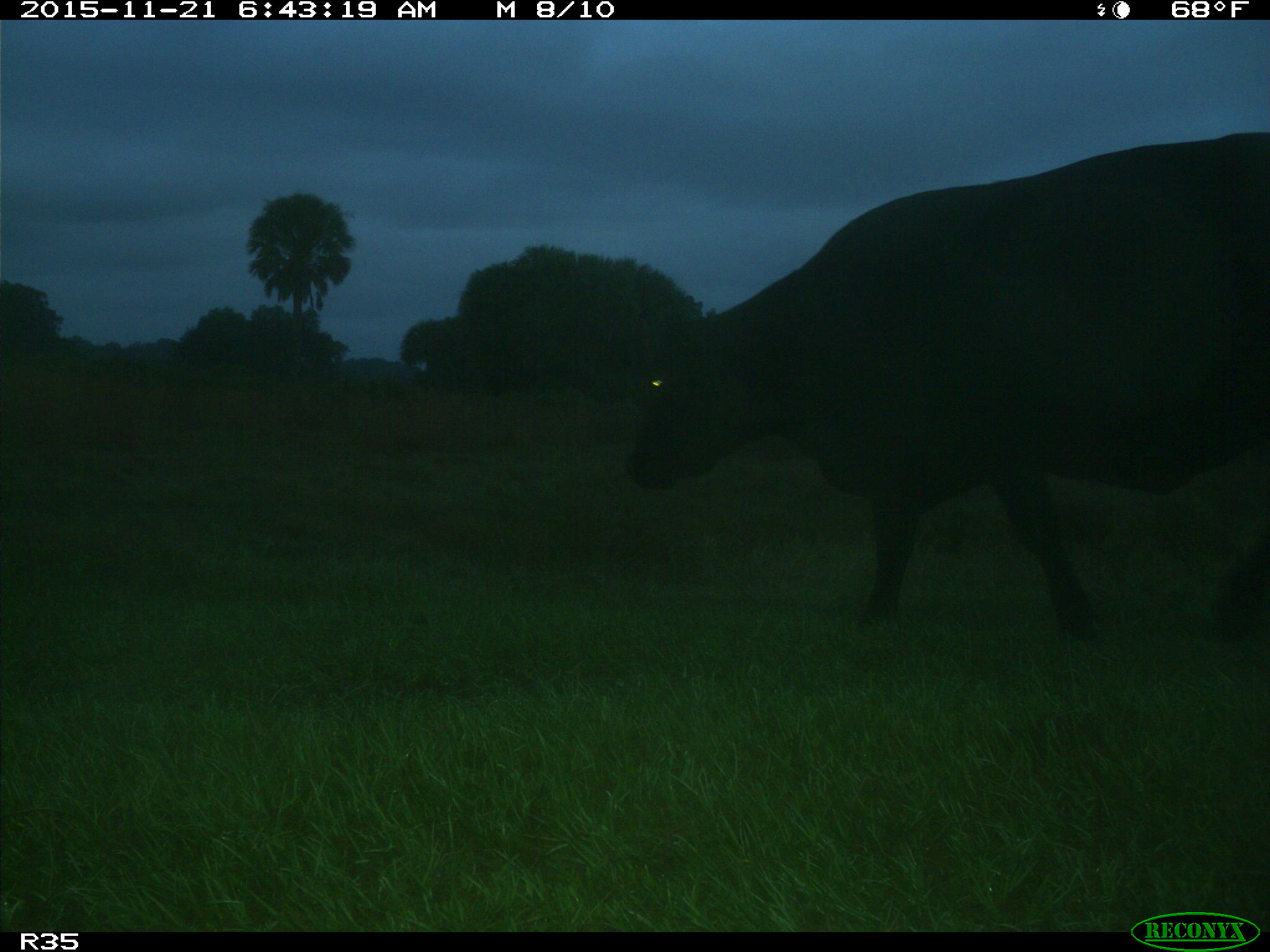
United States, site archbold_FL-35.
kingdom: Animalia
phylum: Chordata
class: Mammalia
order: Artiodactyla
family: Bovidae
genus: Bos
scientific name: Bos taurus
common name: domestic cow